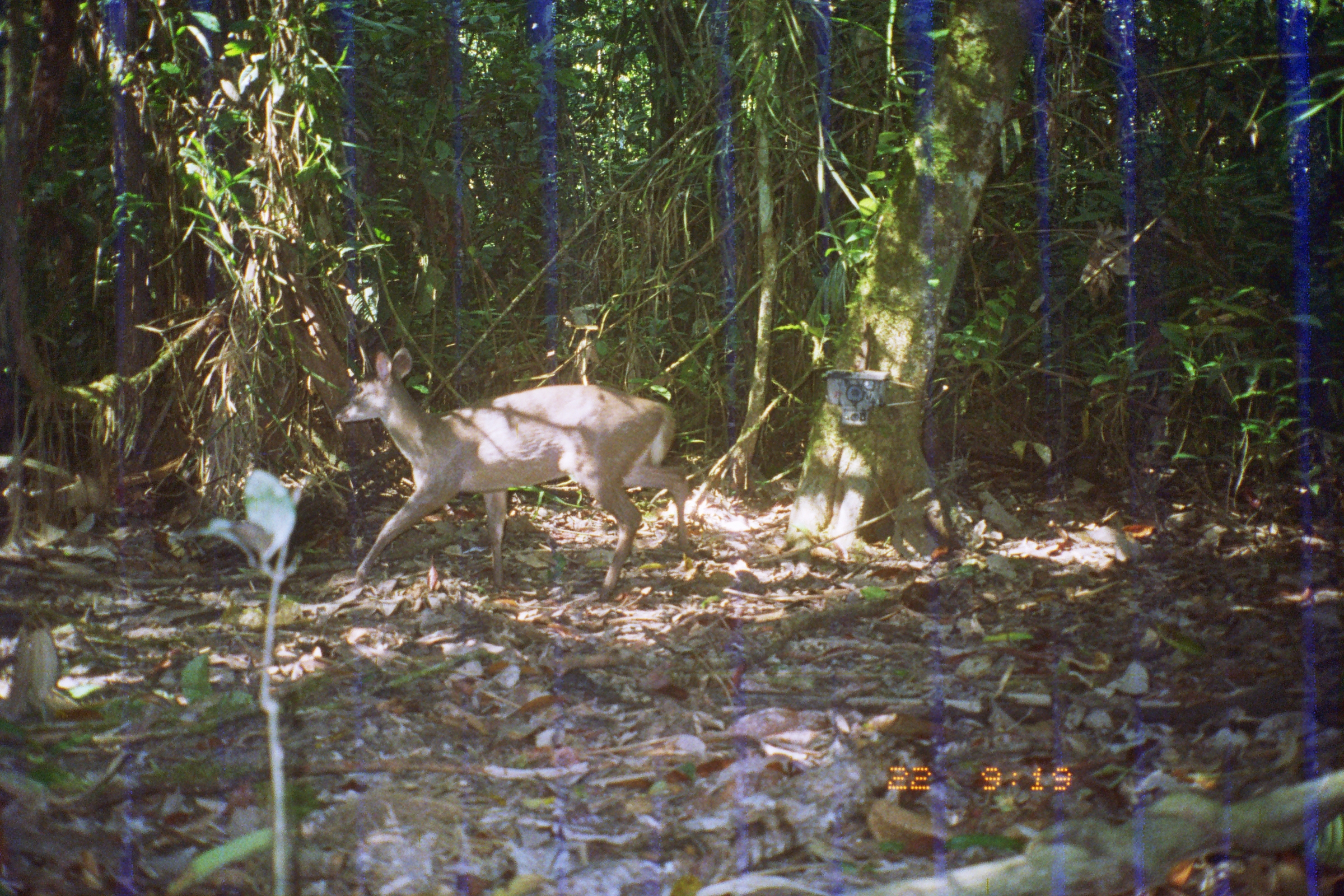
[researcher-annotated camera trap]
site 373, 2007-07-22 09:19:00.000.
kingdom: Animalia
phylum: Chordata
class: Mammalia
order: Artiodactyla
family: Cervidae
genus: Mazama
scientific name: Mazama gouazoubira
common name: gray brocket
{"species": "Mazama gouazoubira (gray brocket)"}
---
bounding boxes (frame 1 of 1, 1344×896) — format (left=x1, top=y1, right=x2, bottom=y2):
mazama gouazoubira: (left=335, top=348, right=686, bottom=598)